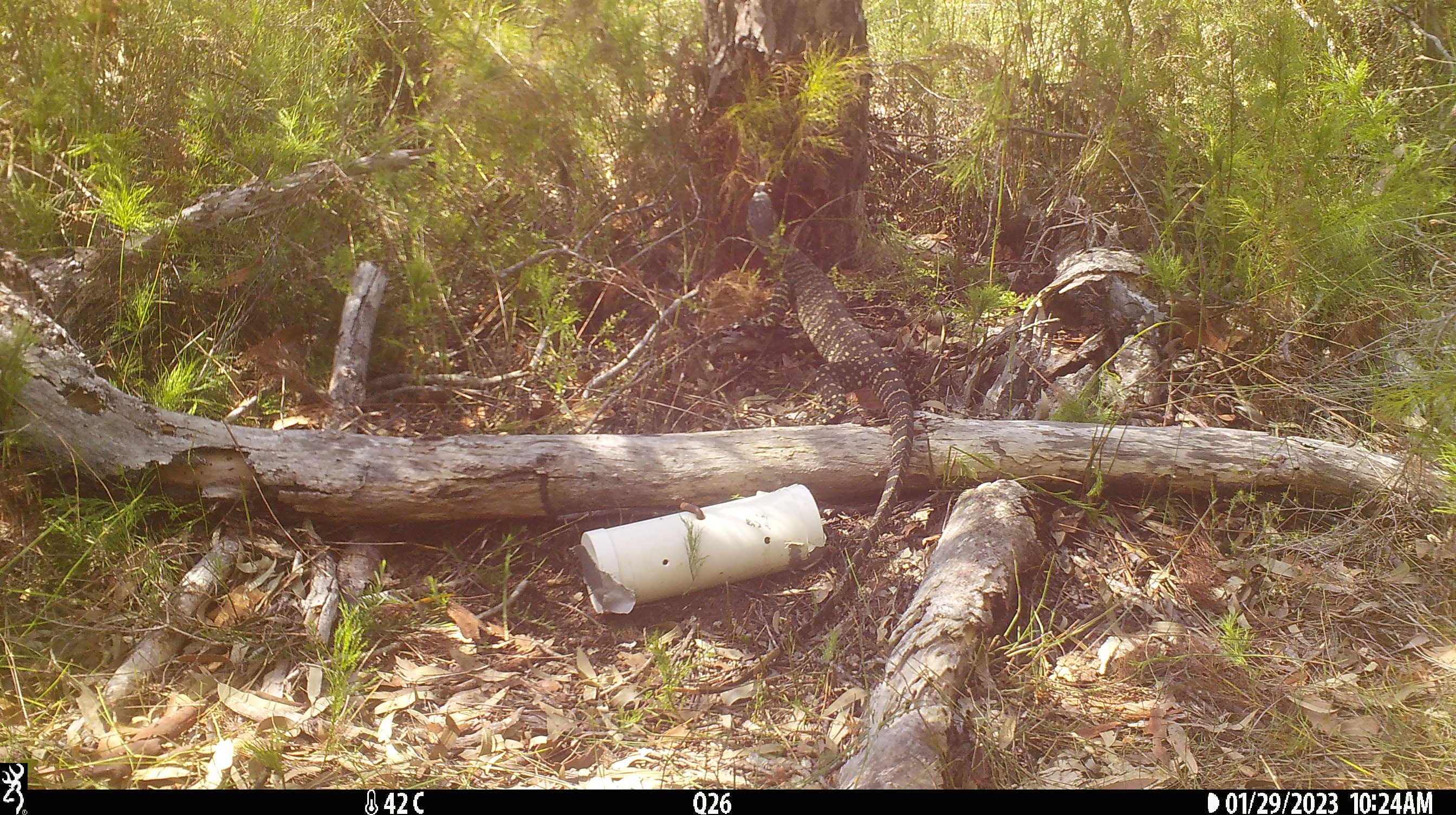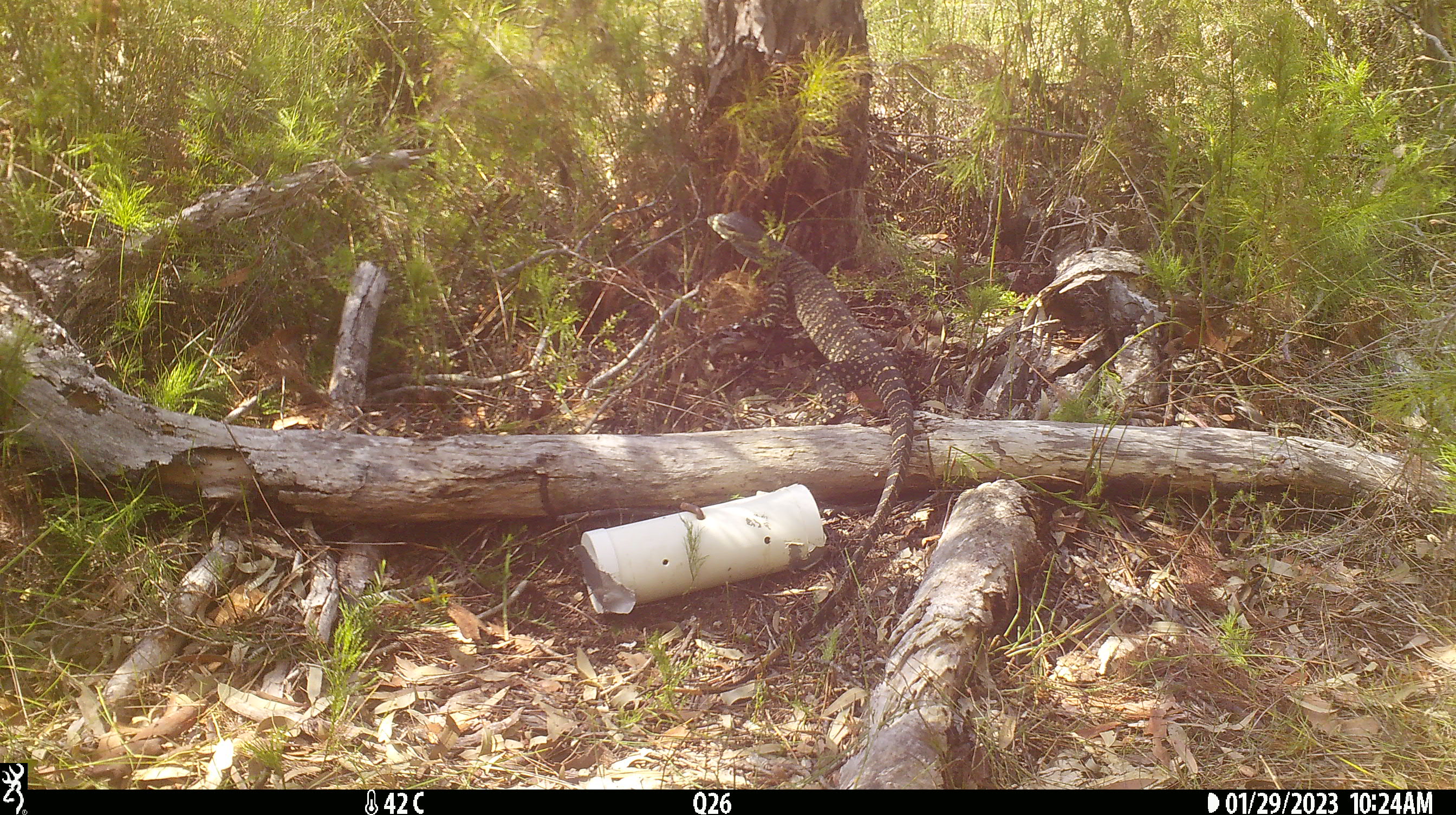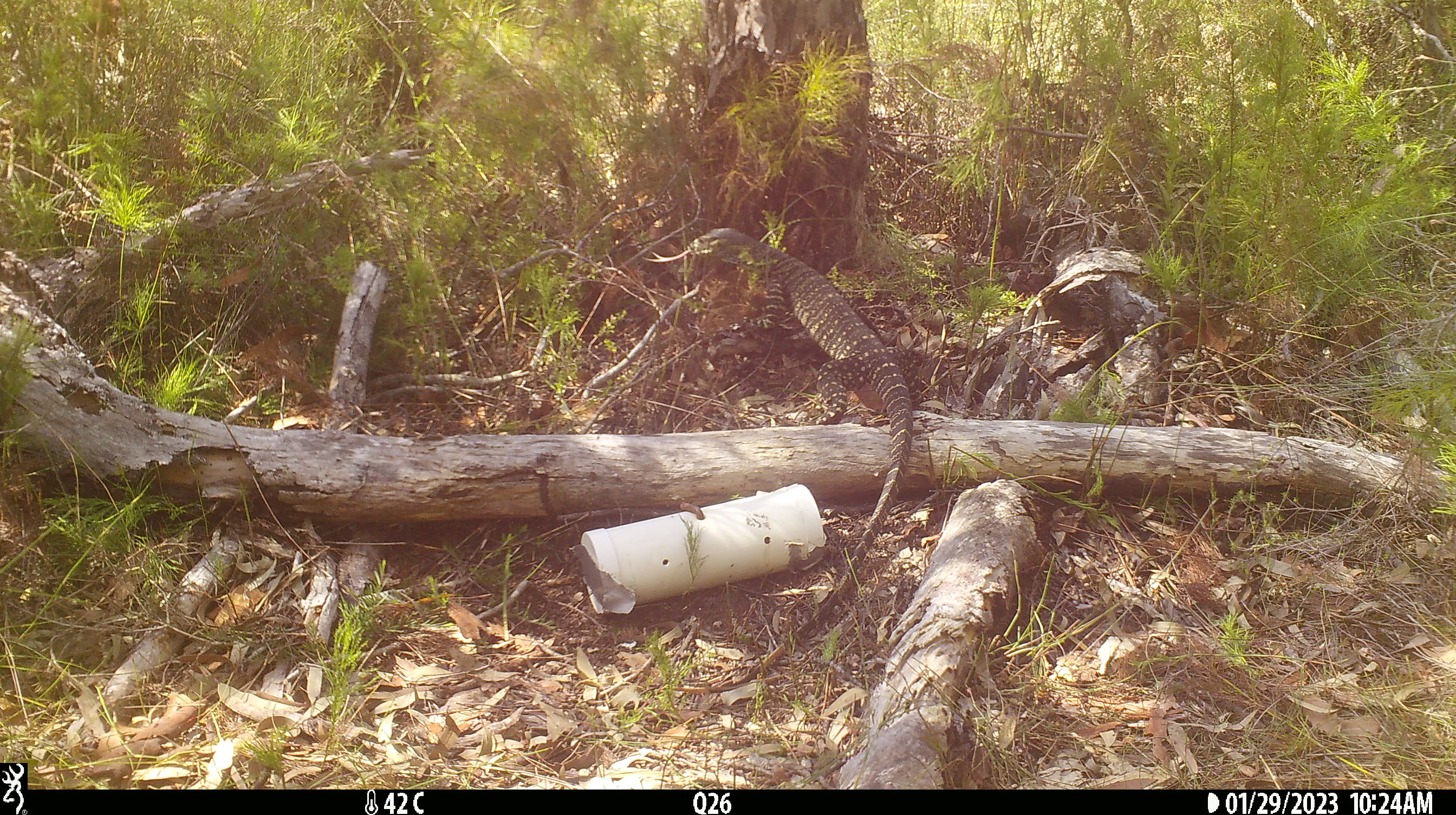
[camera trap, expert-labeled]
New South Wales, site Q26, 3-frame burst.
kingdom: Animalia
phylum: Chordata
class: Reptilia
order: Squamata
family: Varanidae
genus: Varanus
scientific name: Varanus varius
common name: lace monitor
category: goanna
Goanna (lace monitor) (Varanus varius).